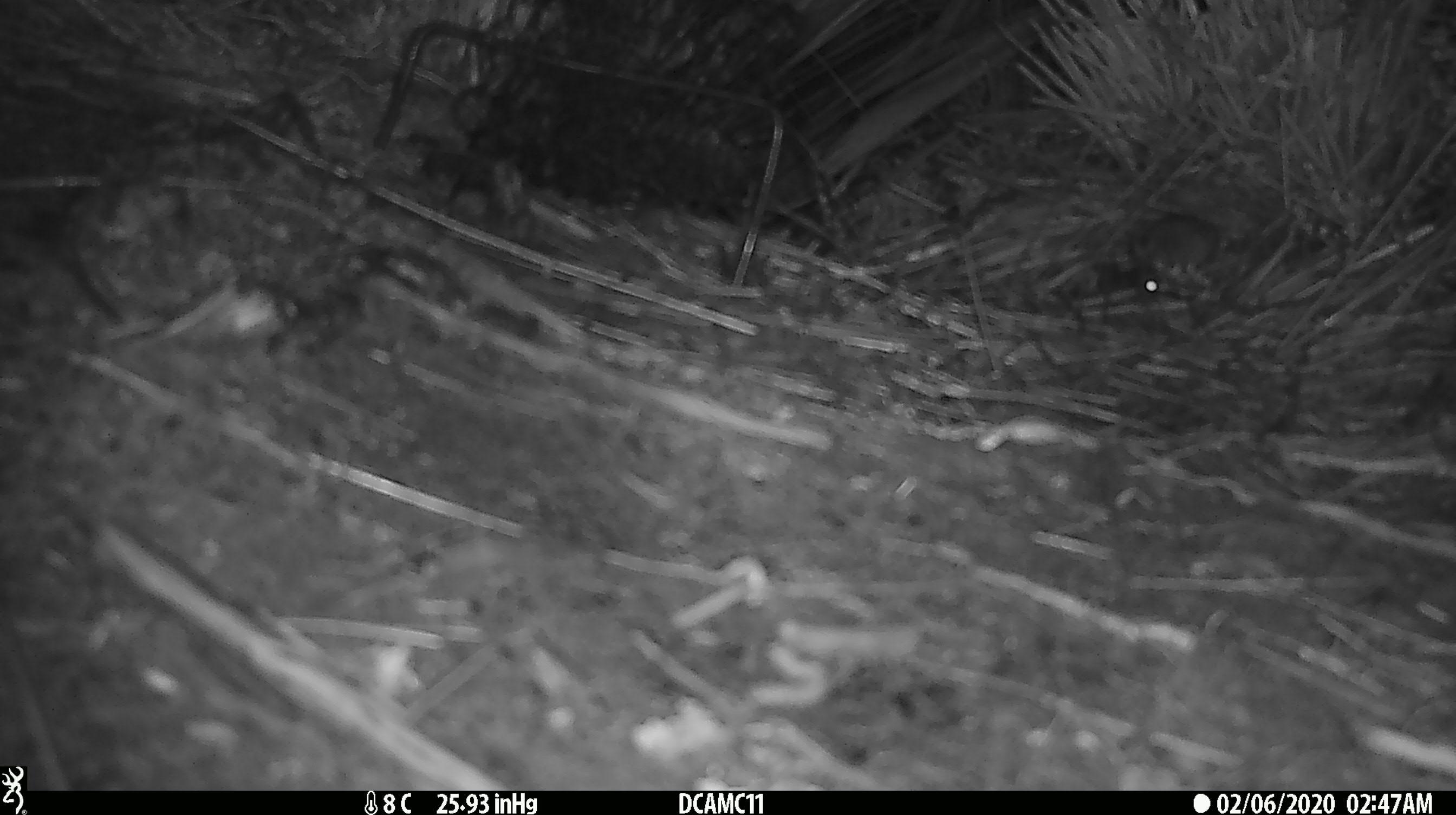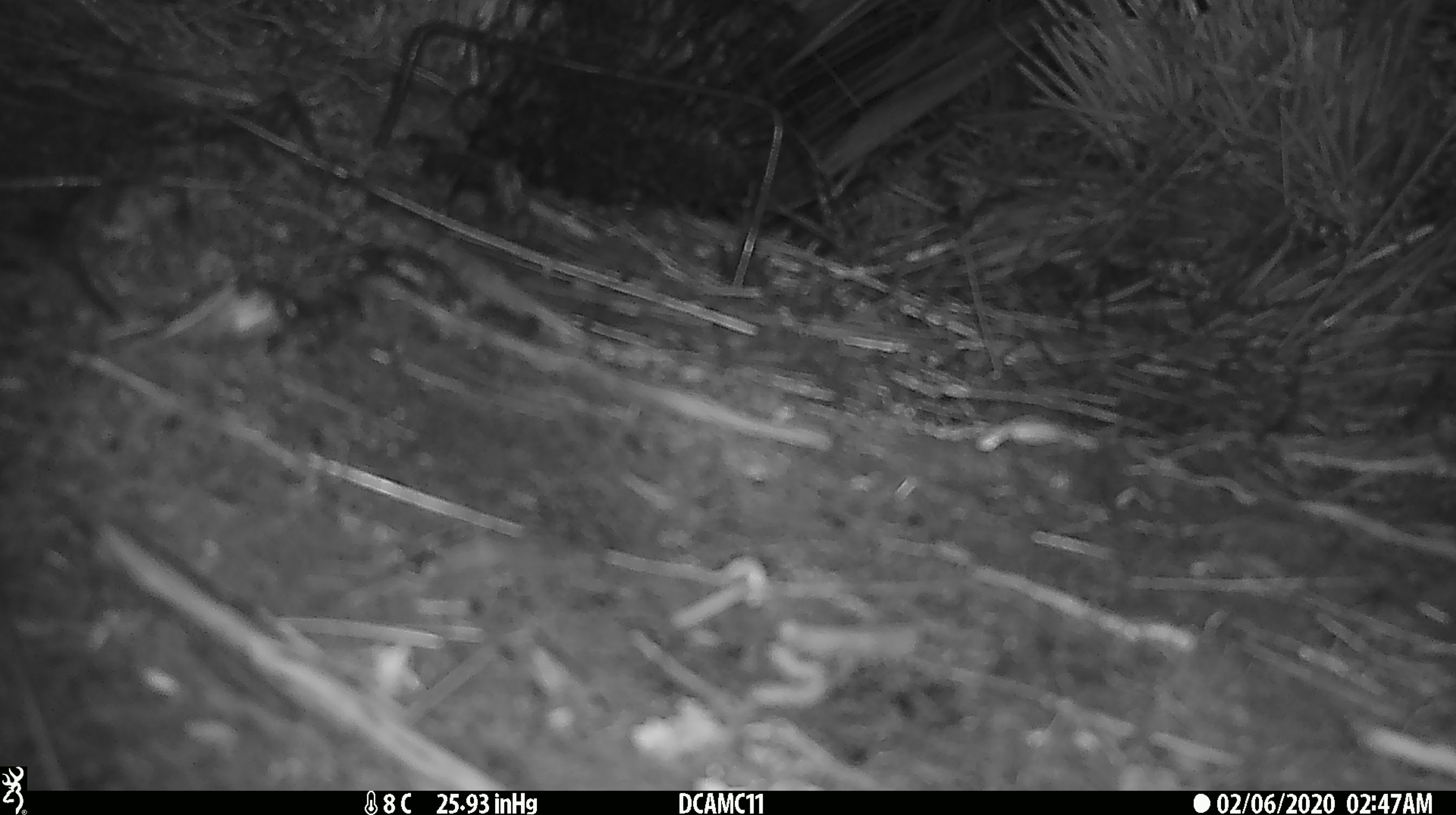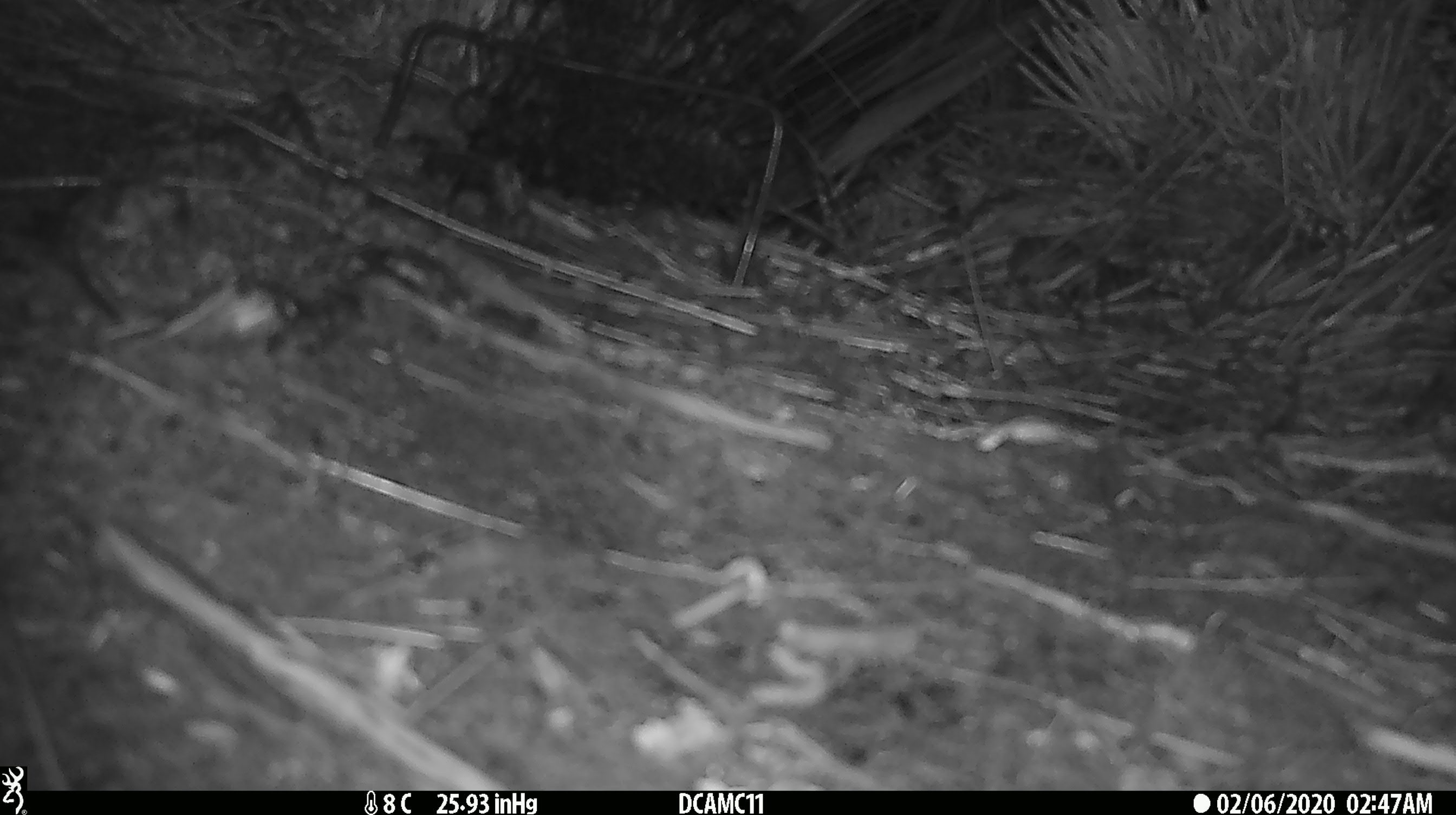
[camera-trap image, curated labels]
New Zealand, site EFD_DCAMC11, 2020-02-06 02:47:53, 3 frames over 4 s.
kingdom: Animalia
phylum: Chordata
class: Mammalia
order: Rodentia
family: Muridae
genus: Mus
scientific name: Mus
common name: mouse